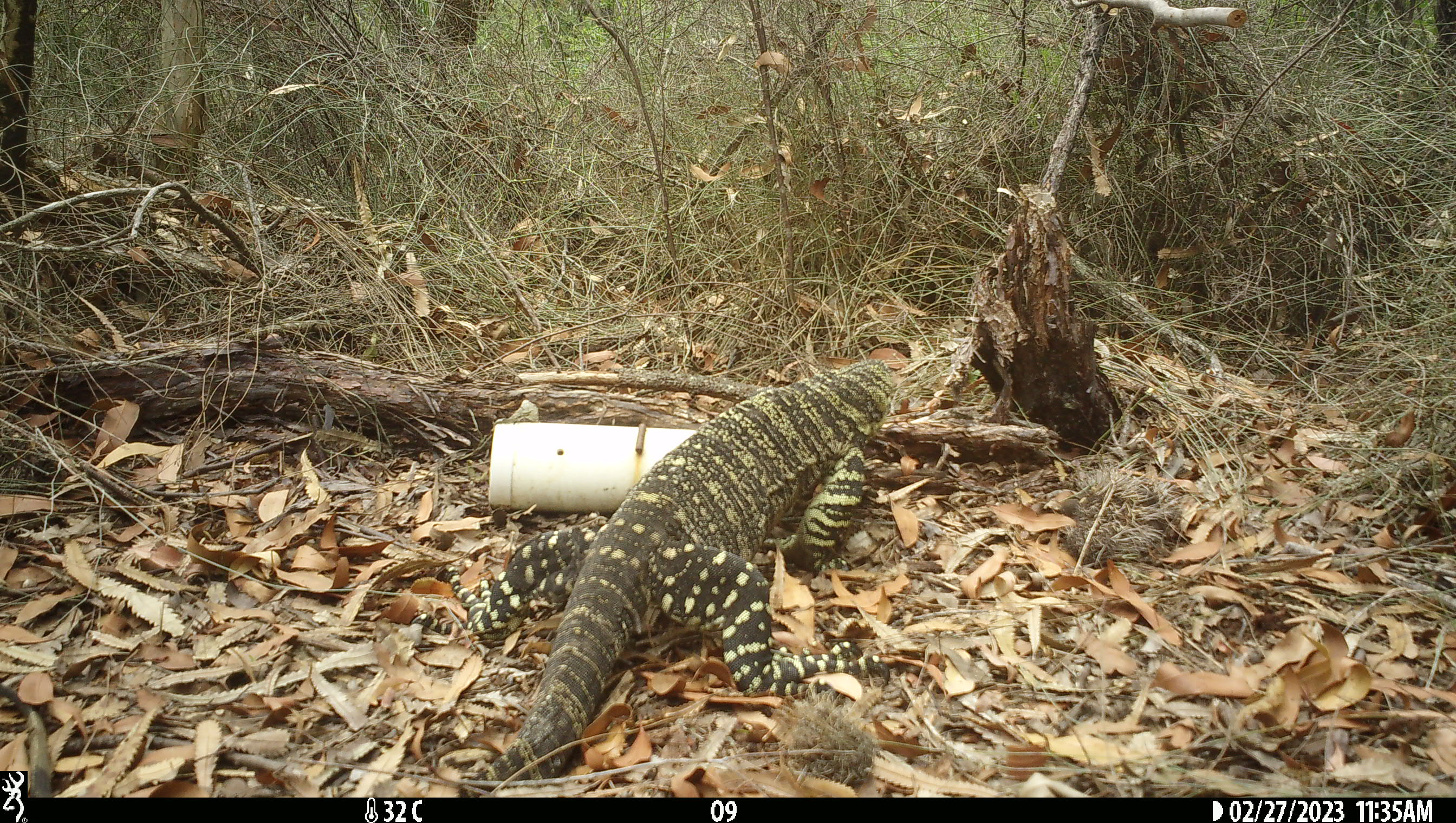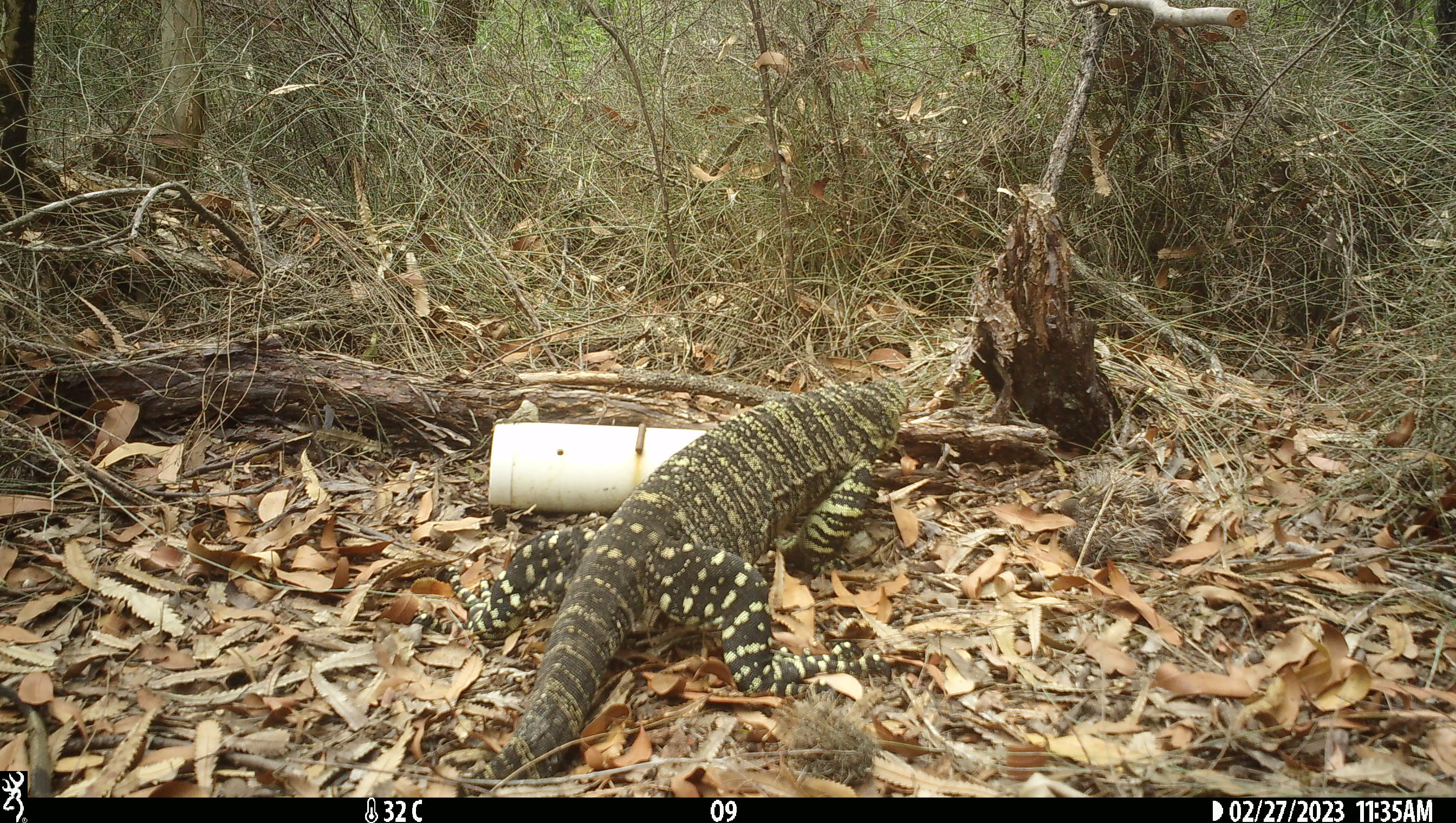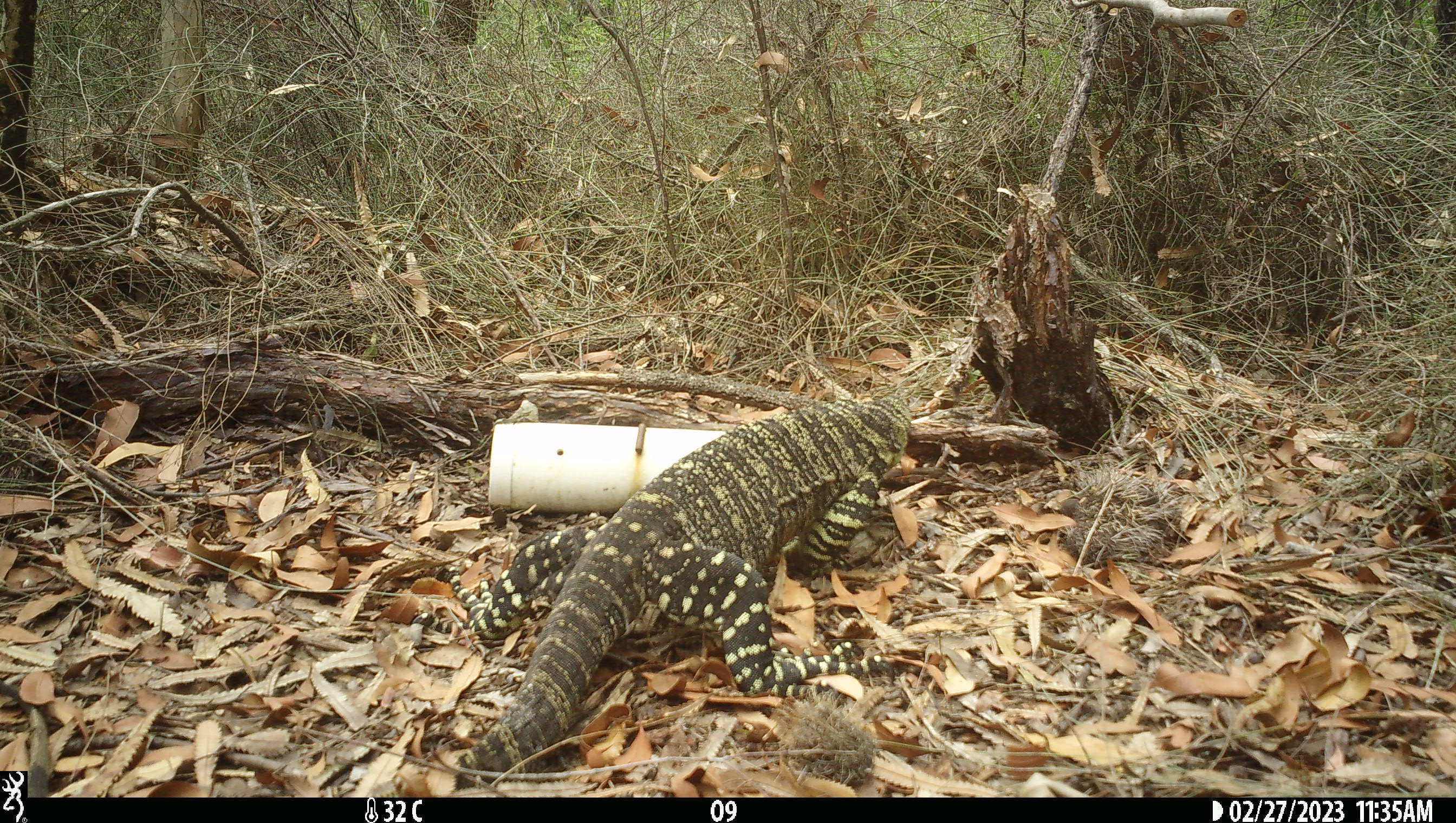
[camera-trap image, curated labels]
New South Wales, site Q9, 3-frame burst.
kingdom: Animalia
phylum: Chordata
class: Reptilia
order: Squamata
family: Varanidae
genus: Varanus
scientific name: Varanus varius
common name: lace monitor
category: goanna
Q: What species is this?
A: Goanna (lace monitor) (Varanus varius).